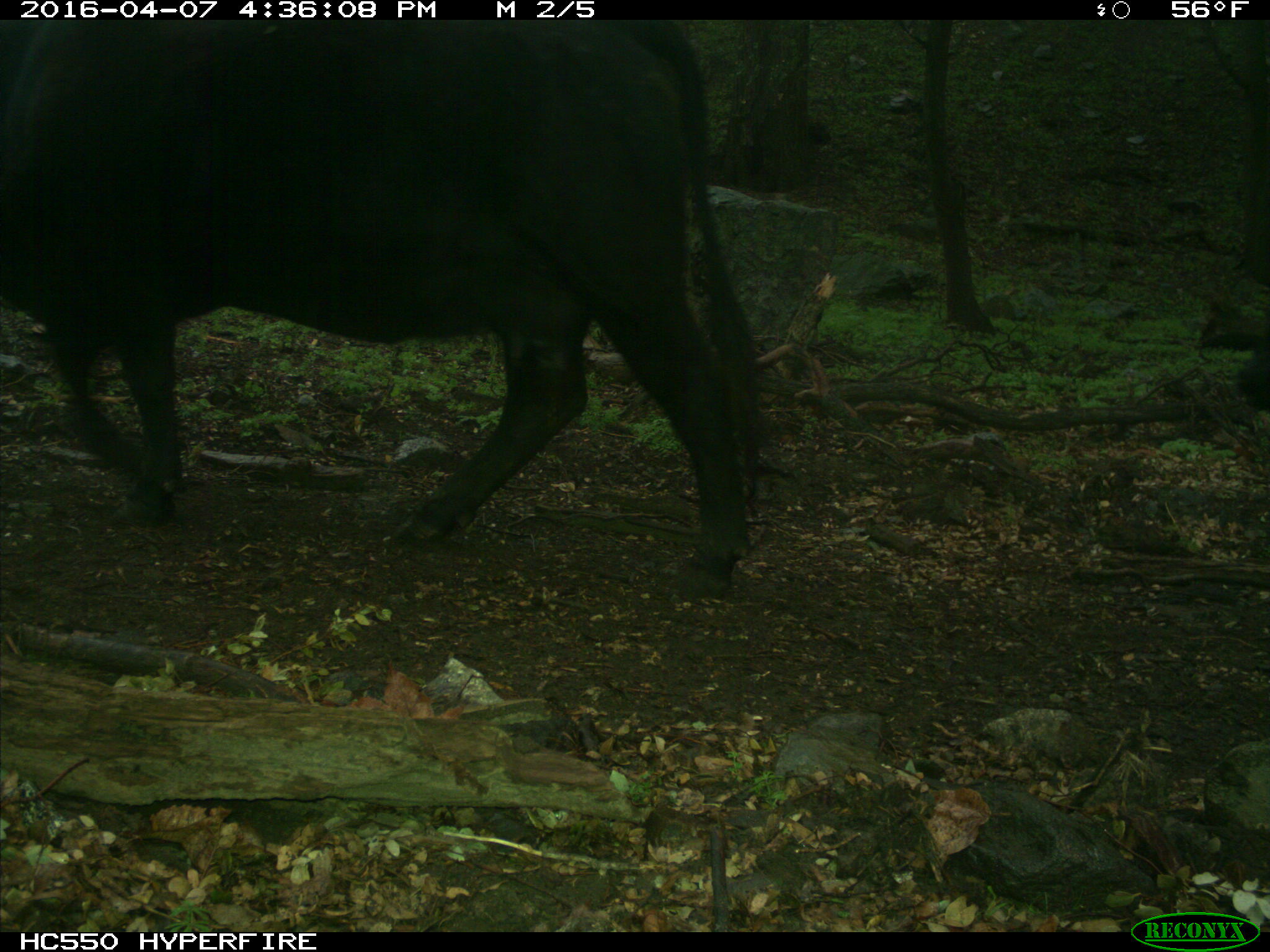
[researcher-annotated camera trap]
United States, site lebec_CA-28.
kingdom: Animalia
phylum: Chordata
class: Mammalia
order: Artiodactyla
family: Bovidae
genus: Bos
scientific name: Bos taurus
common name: domestic cow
Bos taurus (domestic cow).